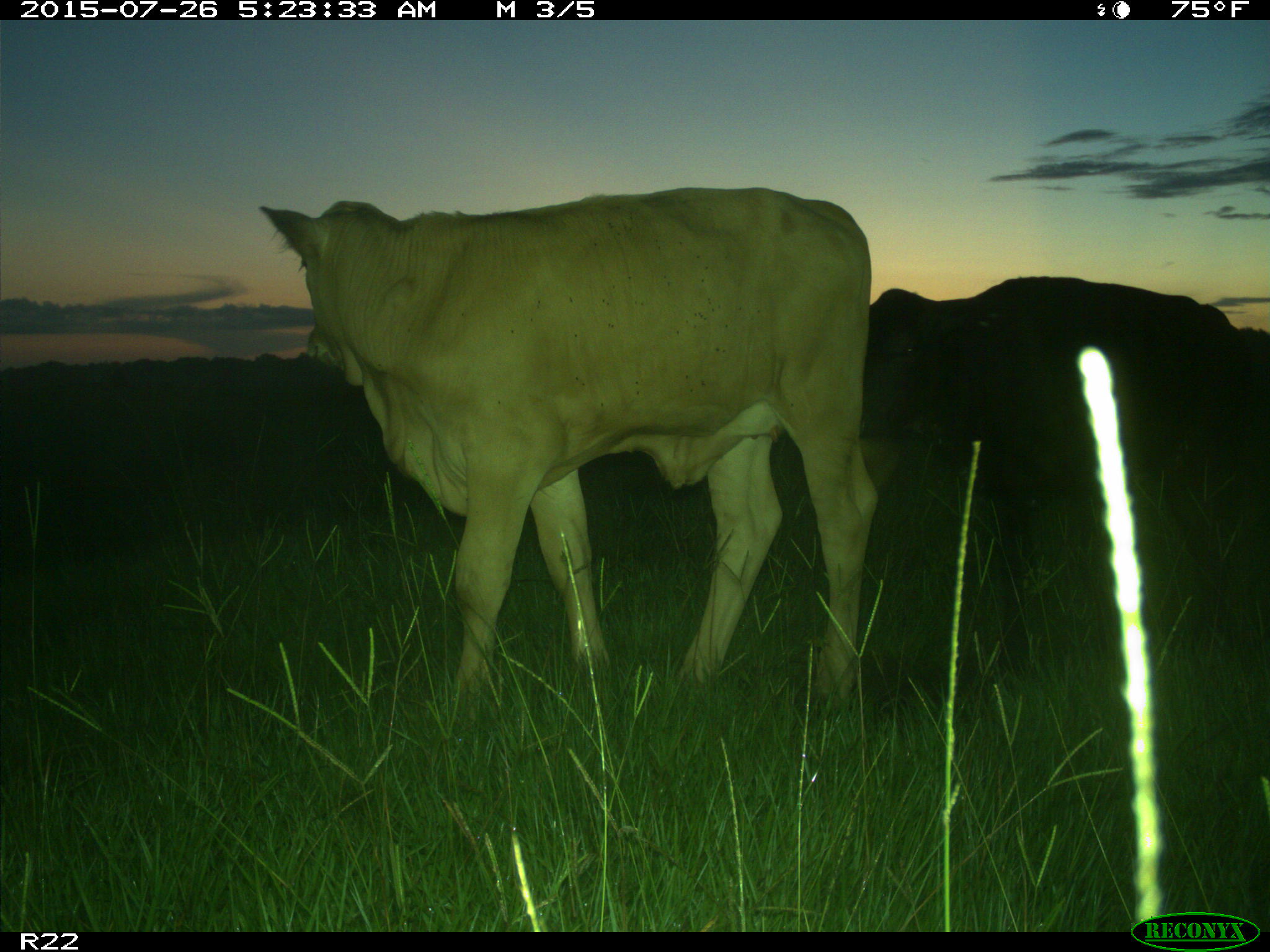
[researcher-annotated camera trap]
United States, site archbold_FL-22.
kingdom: Animalia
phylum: Chordata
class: Mammalia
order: Artiodactyla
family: Bovidae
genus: Bos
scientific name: Bos taurus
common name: domestic cow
Bos taurus (domestic cow).